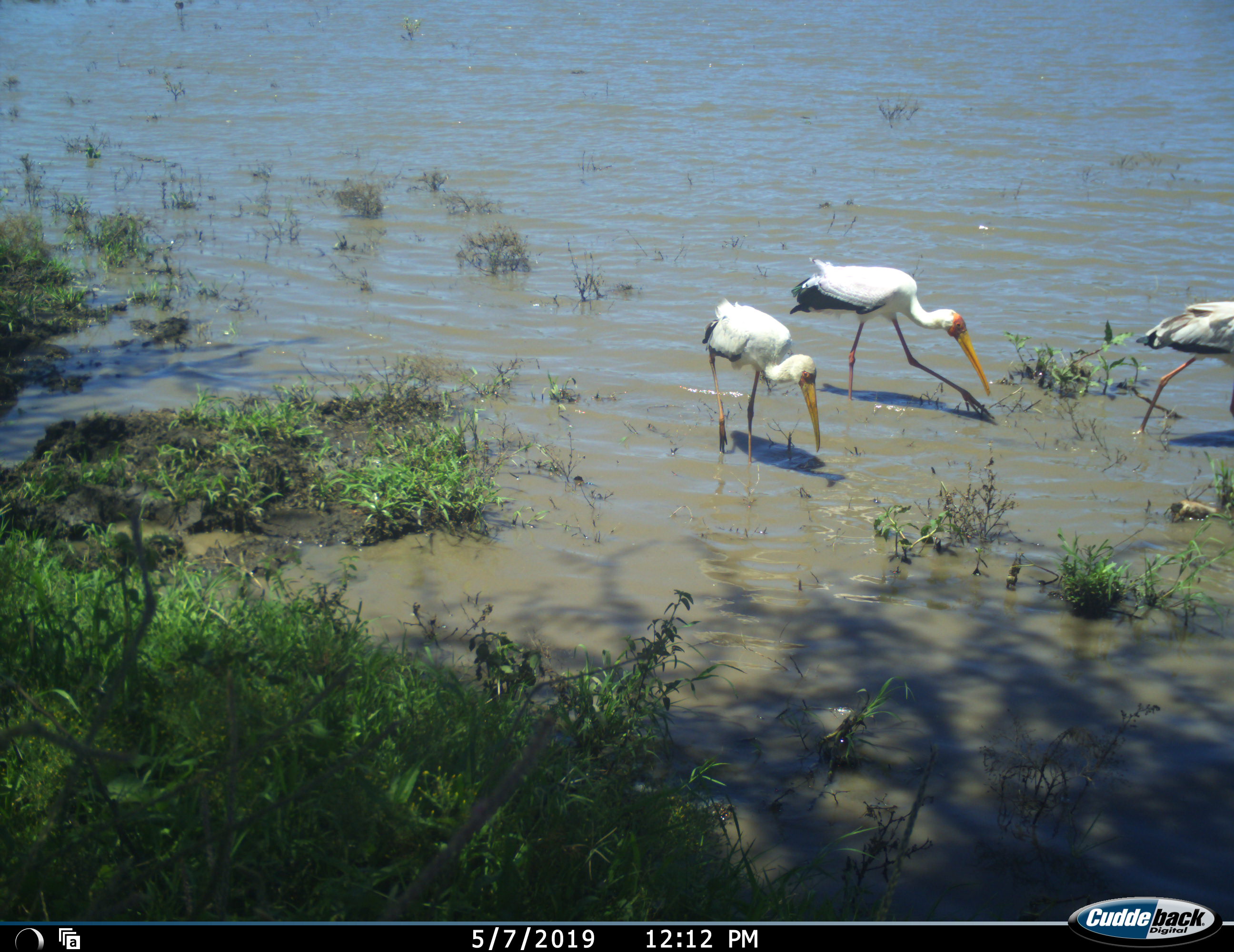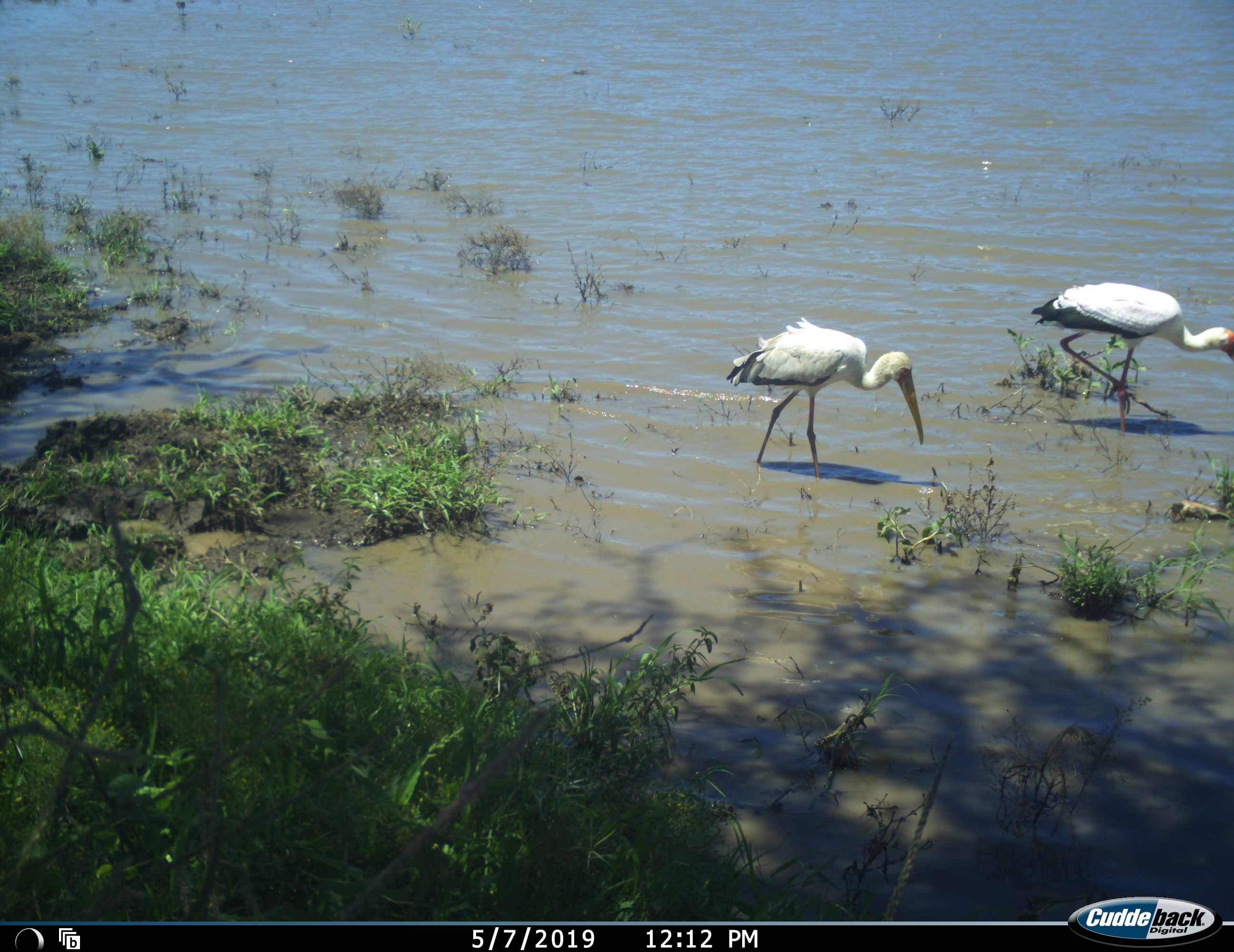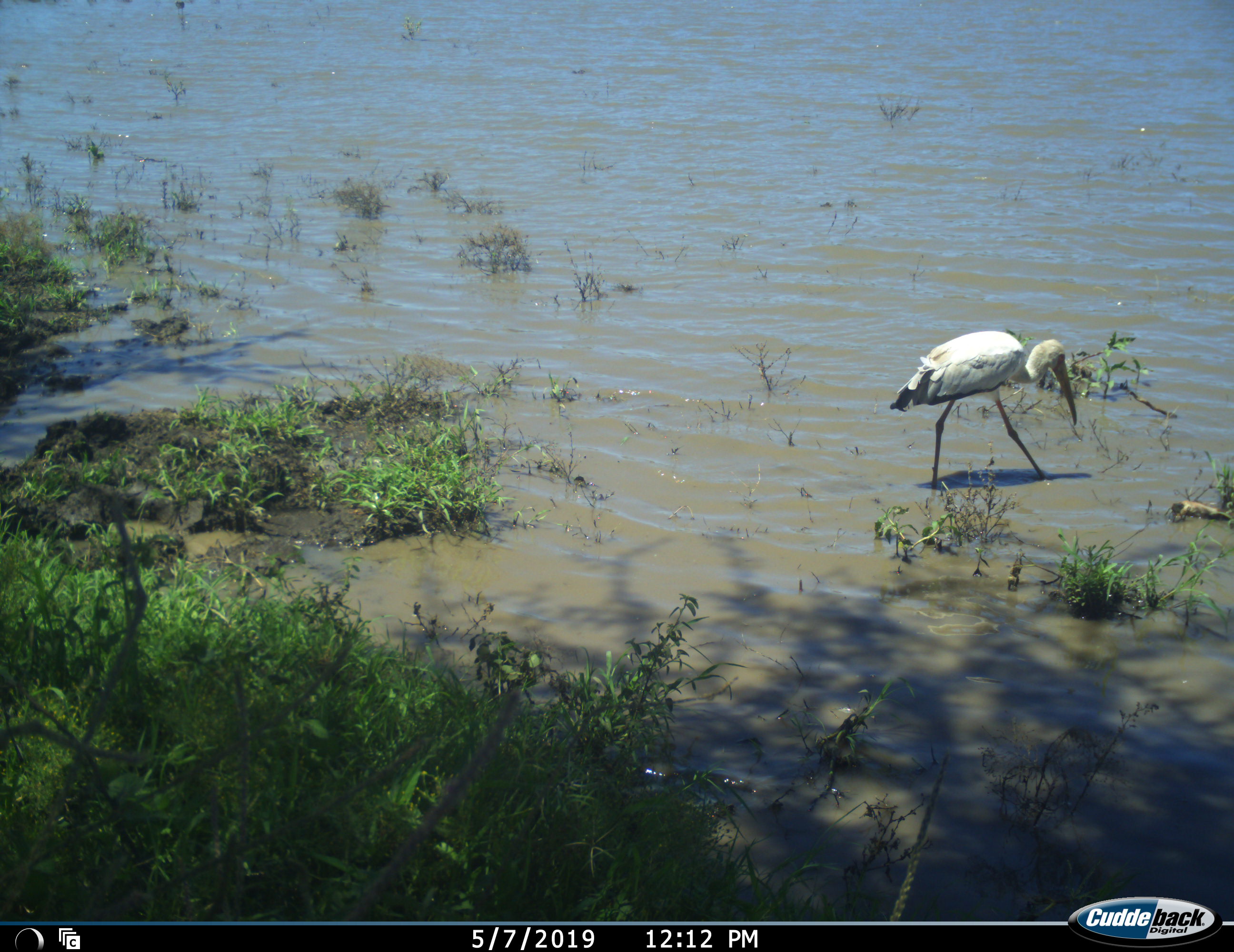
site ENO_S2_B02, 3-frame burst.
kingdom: Animalia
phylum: Chordata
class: Aves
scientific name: Aves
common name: bird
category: birdother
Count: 3.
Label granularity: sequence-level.